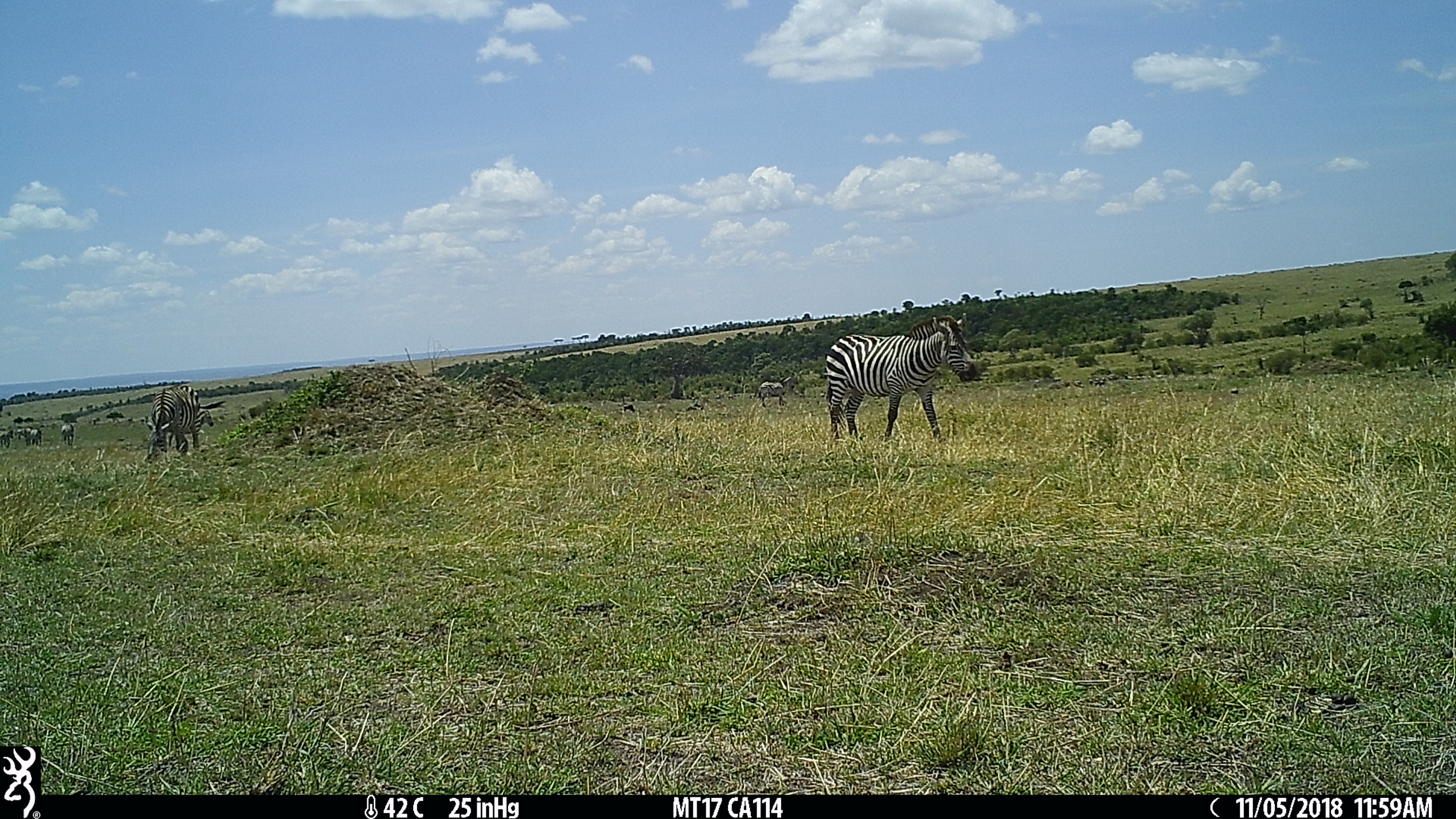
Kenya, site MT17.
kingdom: Animalia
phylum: Chordata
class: Mammalia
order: Perissodactyla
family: Equidae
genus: Equus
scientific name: Equus quagga burchellii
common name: burchell's zebra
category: zebra